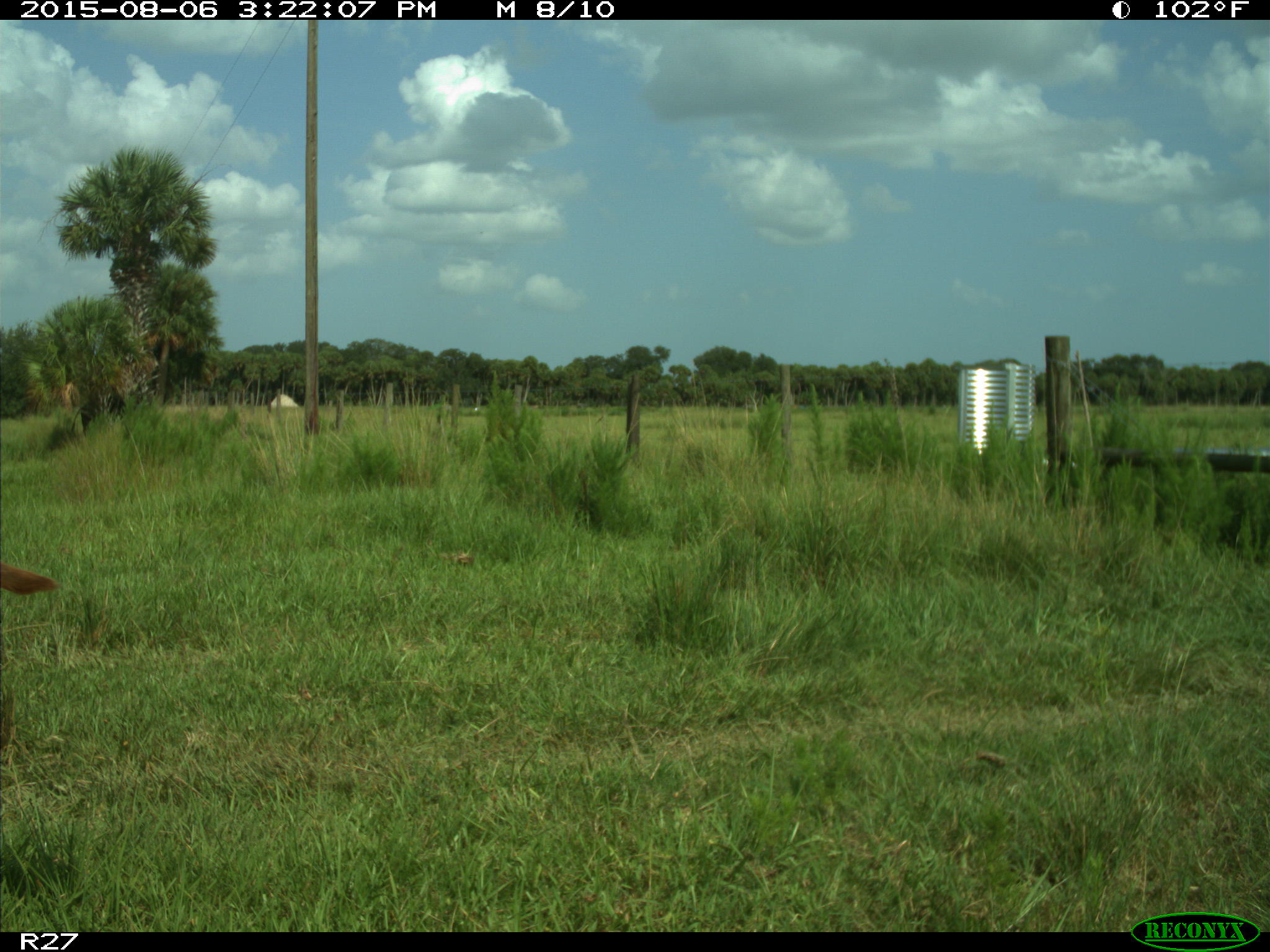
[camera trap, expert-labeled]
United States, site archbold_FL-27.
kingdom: Animalia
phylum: Chordata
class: Mammalia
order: Artiodactyla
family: Bovidae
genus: Bos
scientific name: Bos taurus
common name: domestic cow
Bos taurus (domestic cow).